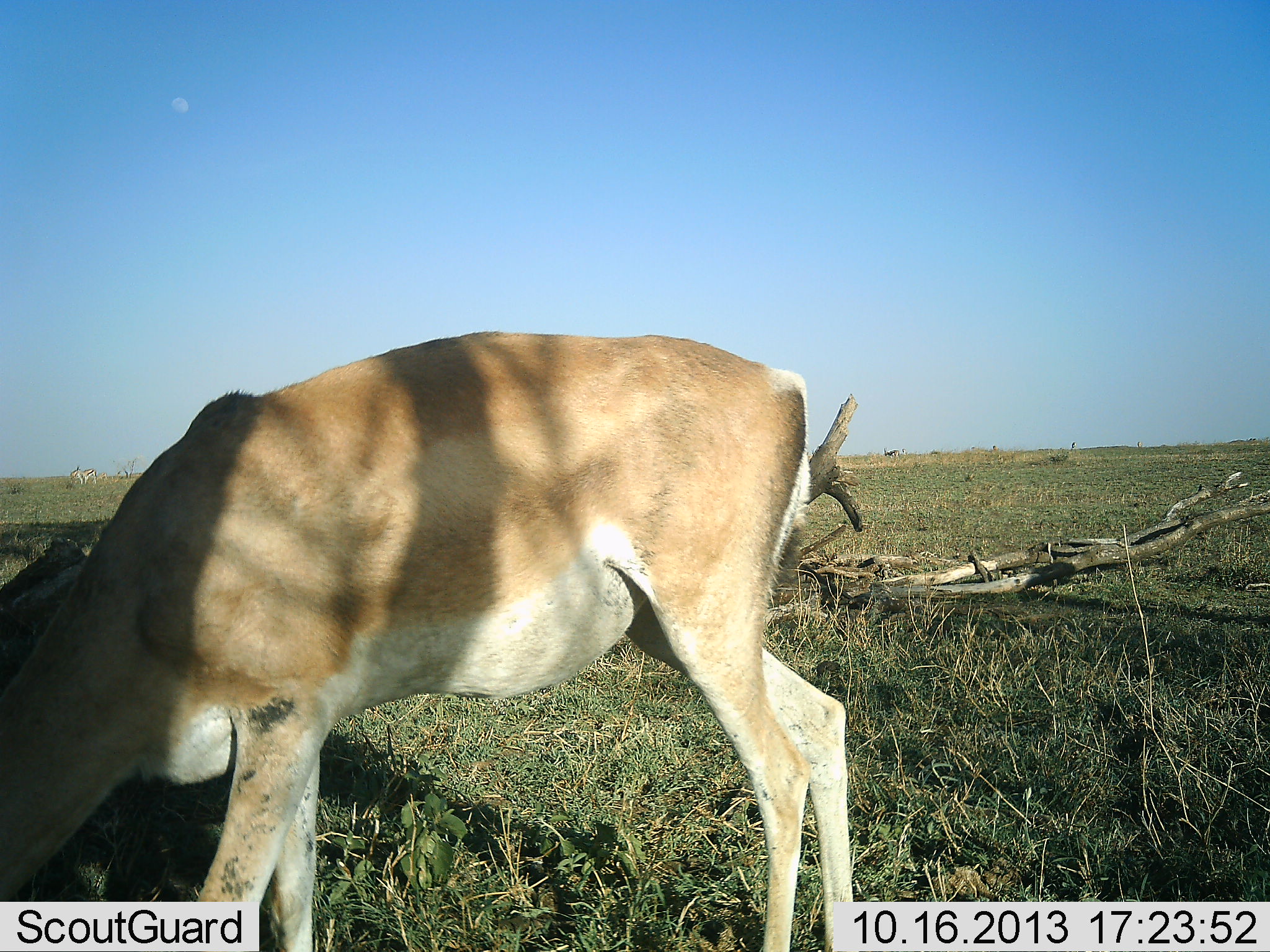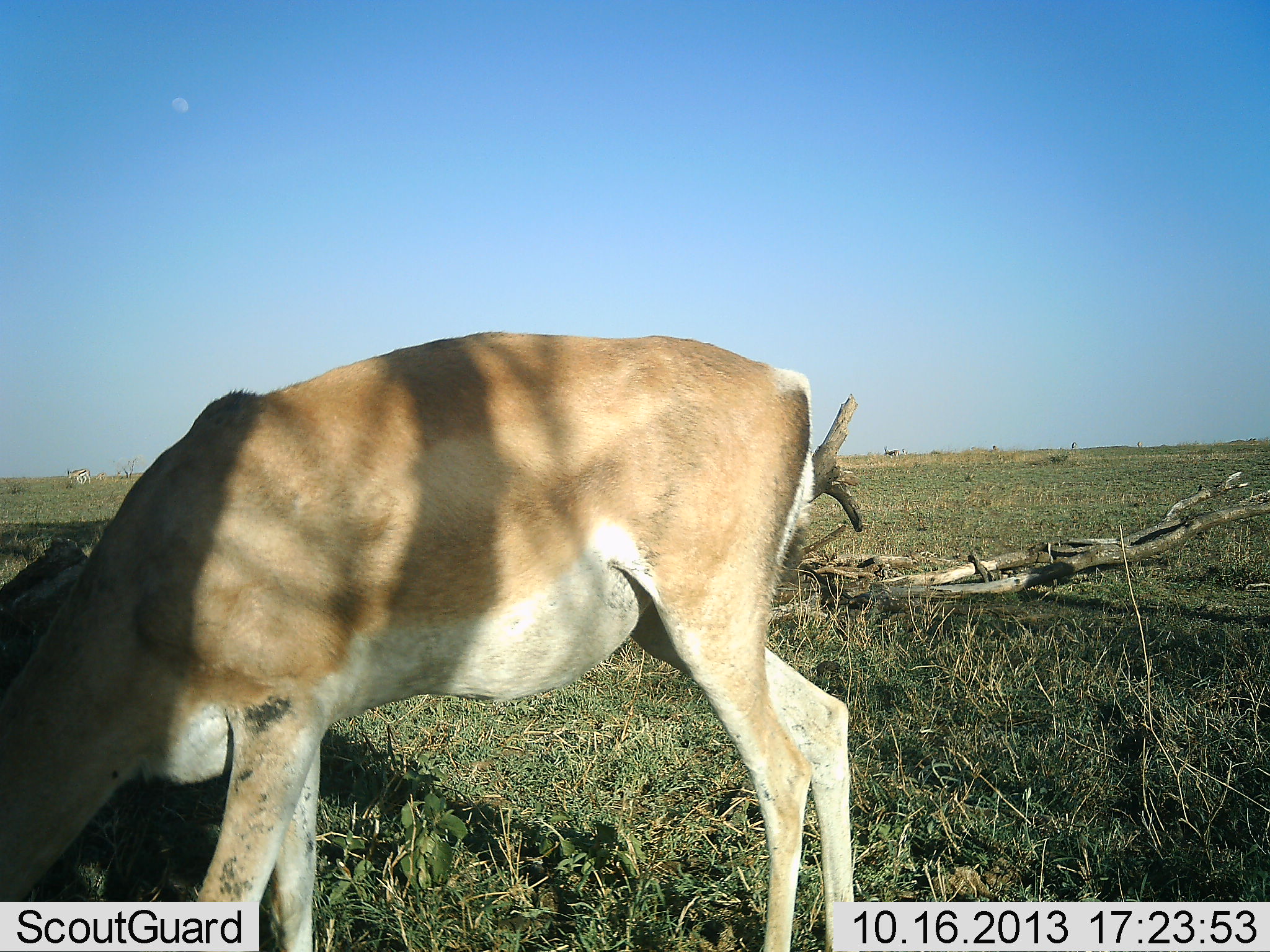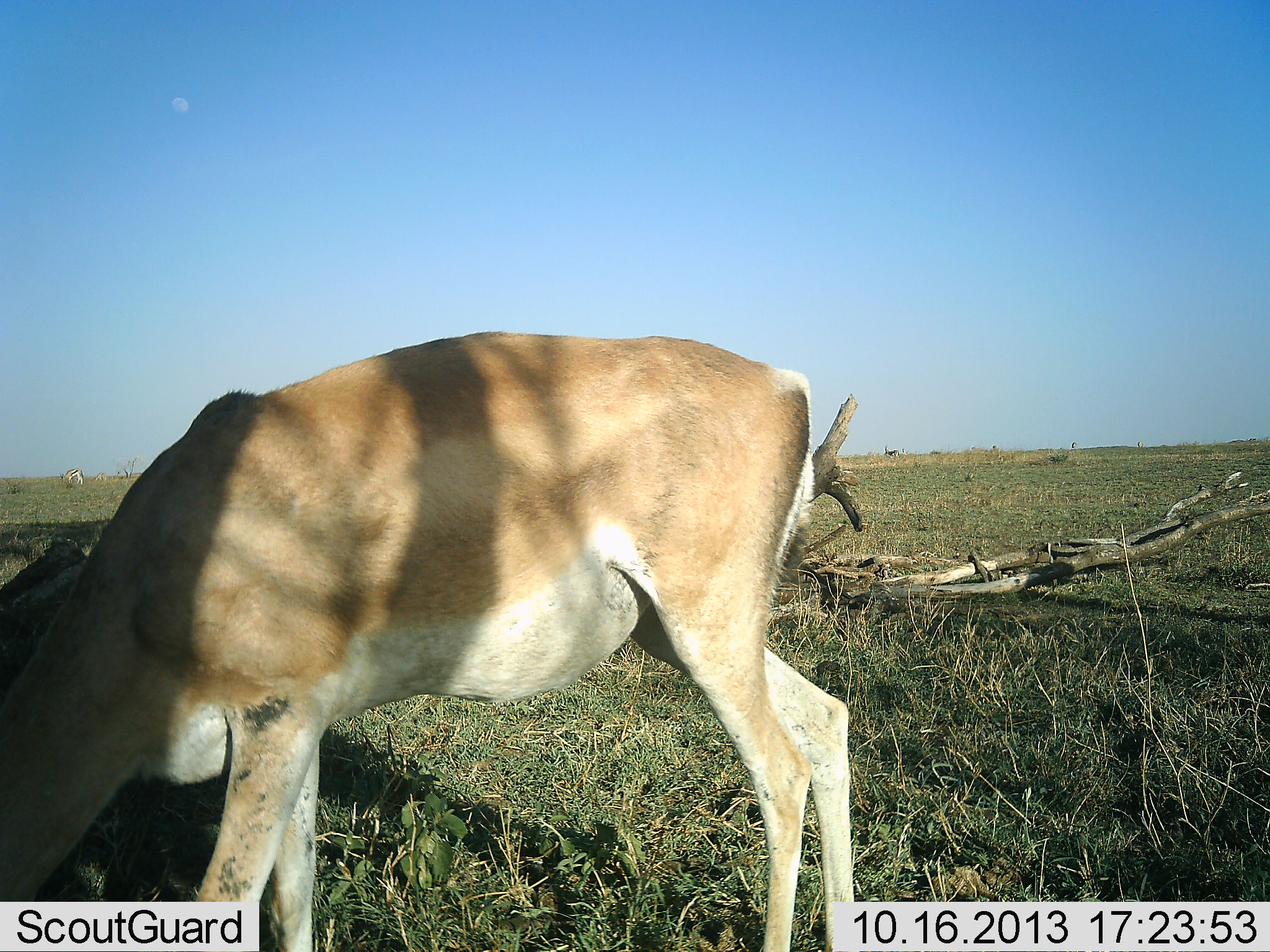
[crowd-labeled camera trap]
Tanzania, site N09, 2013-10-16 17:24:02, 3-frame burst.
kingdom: Animalia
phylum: Chordata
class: Mammalia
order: Artiodactyla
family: Bovidae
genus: Nanger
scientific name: Nanger granti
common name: grant's gazelle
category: gazellegrants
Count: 1.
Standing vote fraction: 34%.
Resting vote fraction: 0%.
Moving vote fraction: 12%.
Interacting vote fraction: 0%.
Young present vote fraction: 0%.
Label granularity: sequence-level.